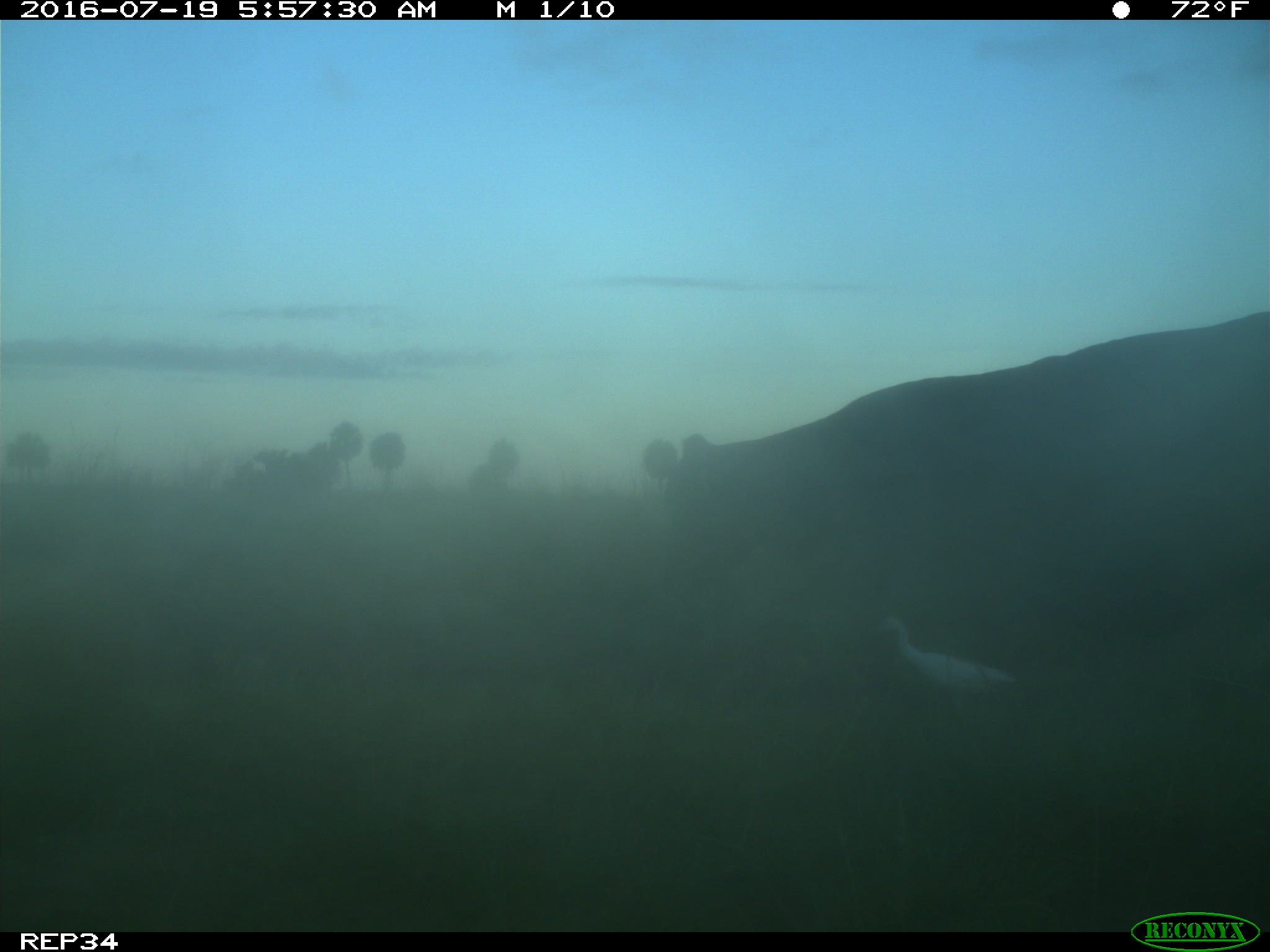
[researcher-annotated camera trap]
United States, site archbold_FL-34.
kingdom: Animalia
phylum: Chordata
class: Mammalia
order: Artiodactyla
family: Bovidae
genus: Bos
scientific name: Bos taurus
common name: domestic cow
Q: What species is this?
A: Bos taurus (domestic cow).